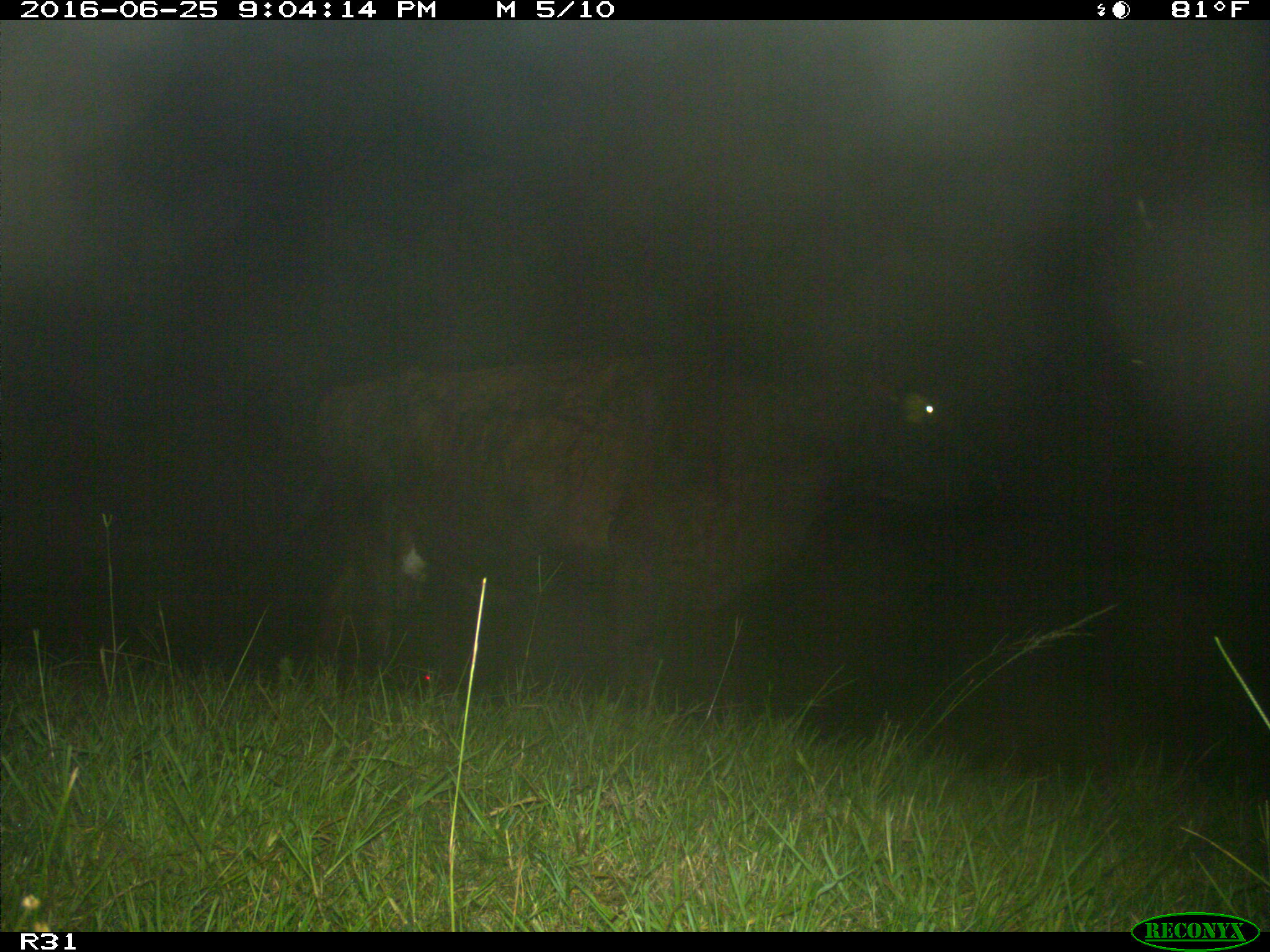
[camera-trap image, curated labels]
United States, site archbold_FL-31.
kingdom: Animalia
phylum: Chordata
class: Mammalia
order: Artiodactyla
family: Bovidae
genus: Bos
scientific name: Bos taurus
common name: domestic cow